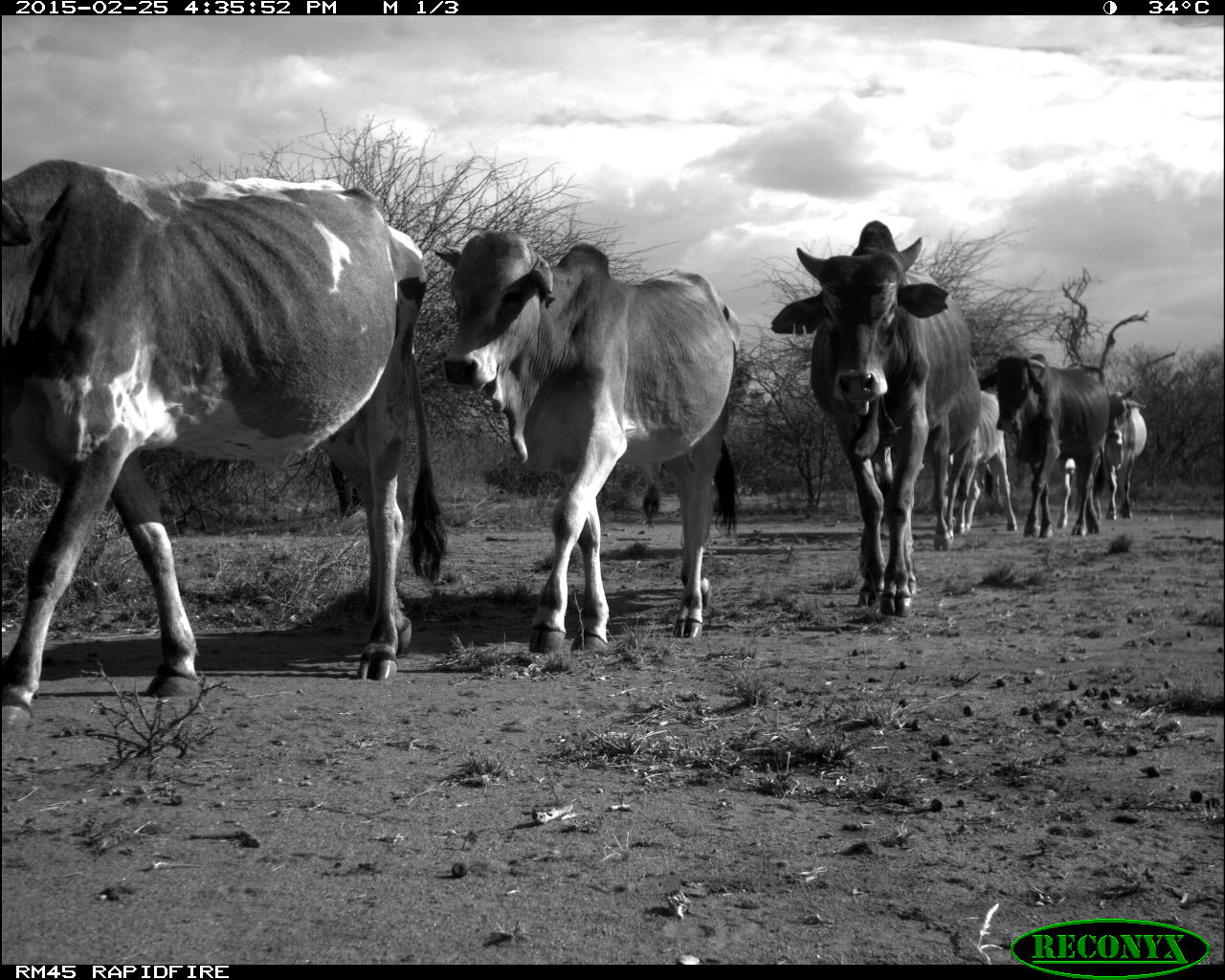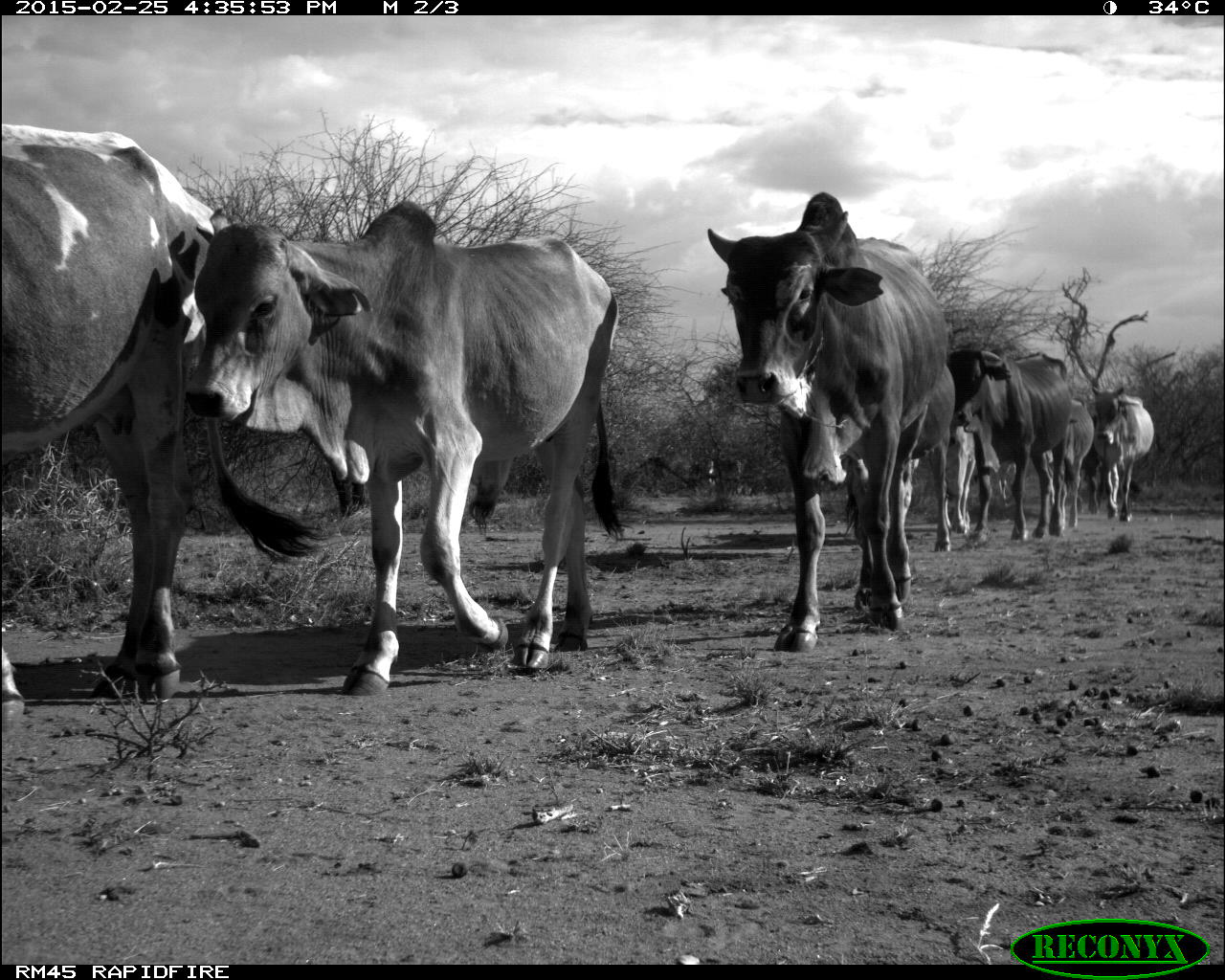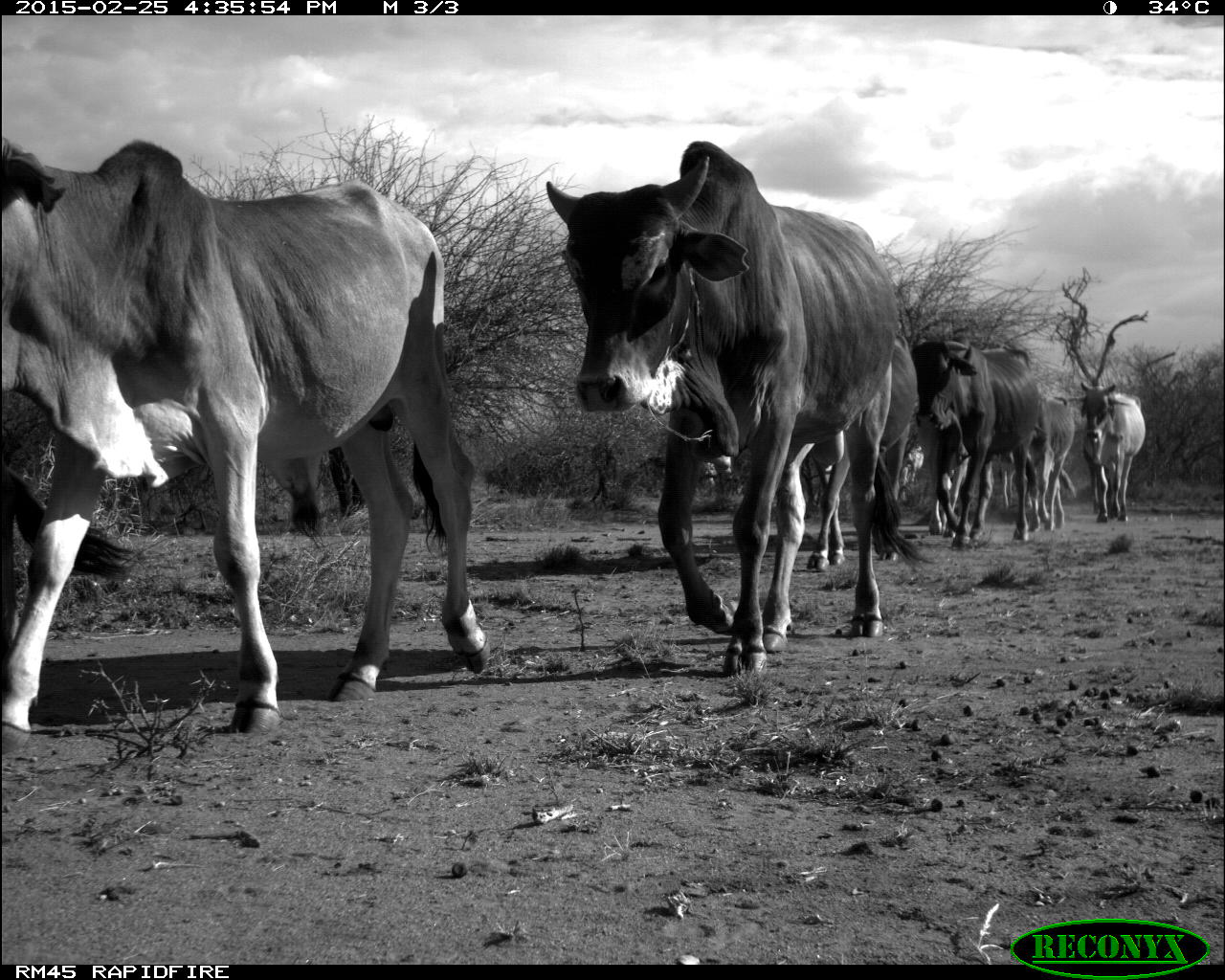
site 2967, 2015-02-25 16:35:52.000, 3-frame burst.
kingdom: Animalia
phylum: Chordata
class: Mammalia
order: Artiodactyla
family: Bovidae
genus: Bos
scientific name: Bos taurus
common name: domestic cattle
Bos taurus (domestic cattle), count 11.